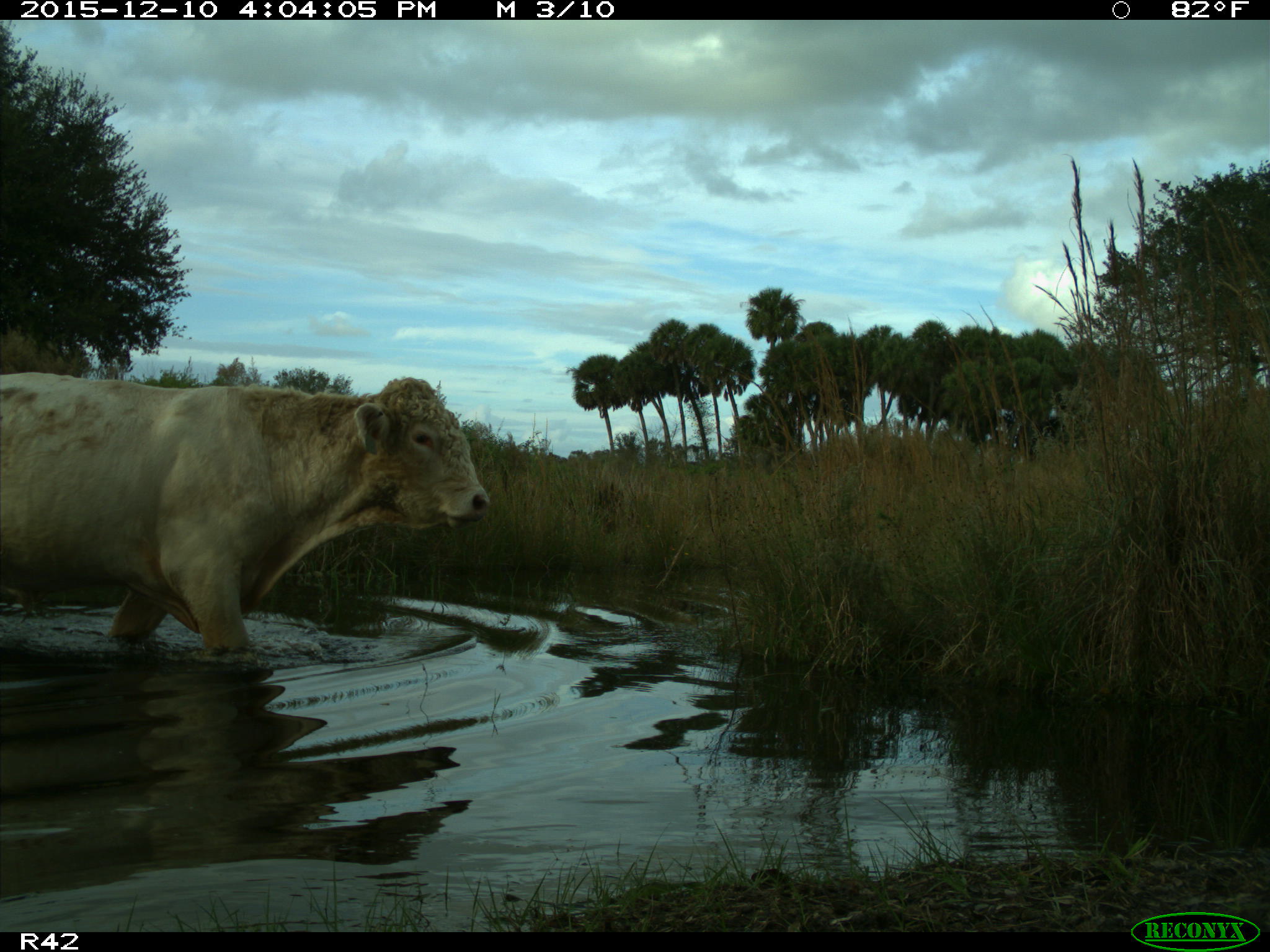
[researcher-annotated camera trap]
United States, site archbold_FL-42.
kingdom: Animalia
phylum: Chordata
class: Mammalia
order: Artiodactyla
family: Bovidae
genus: Bos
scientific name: Bos taurus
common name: domestic cow